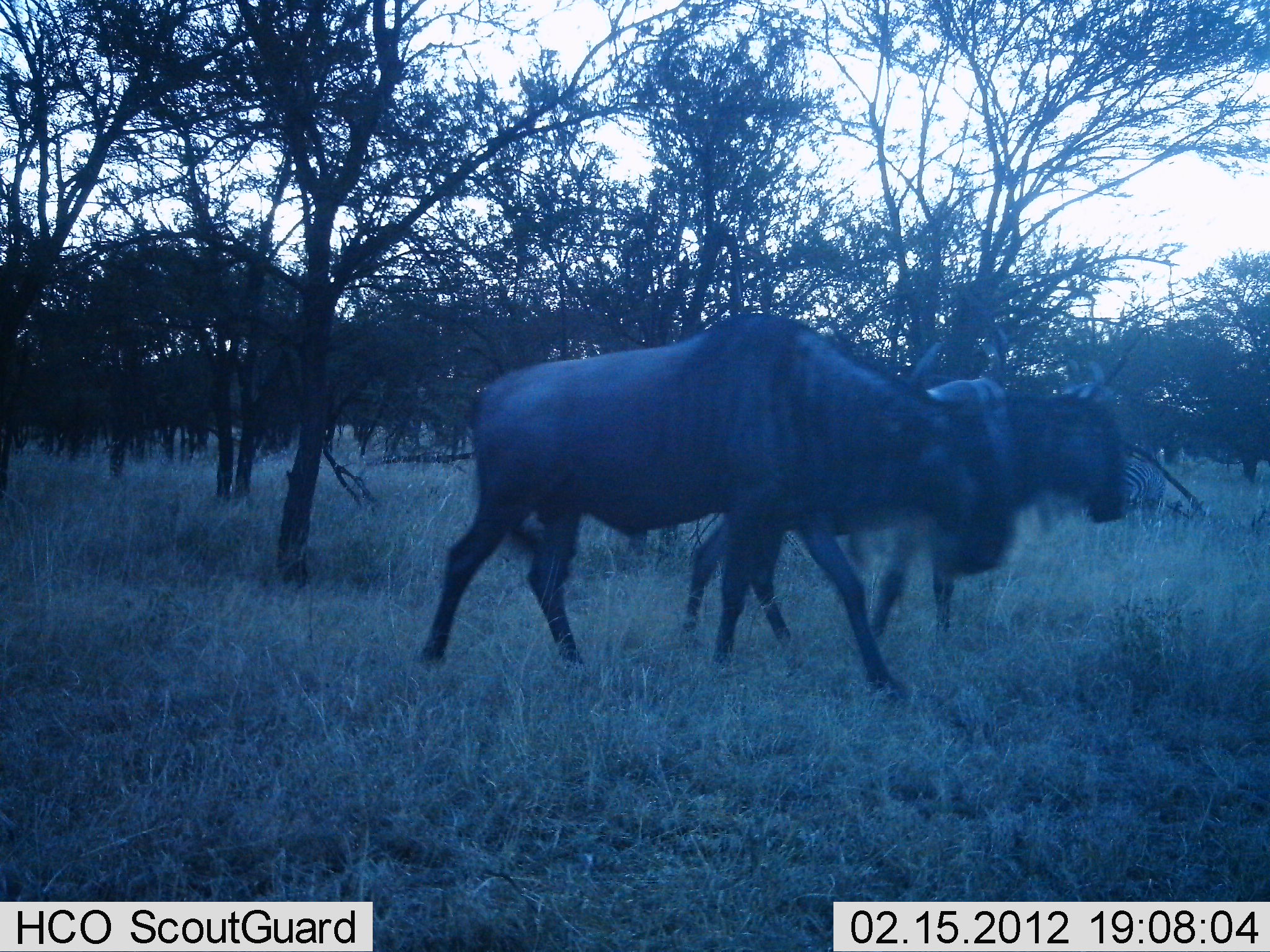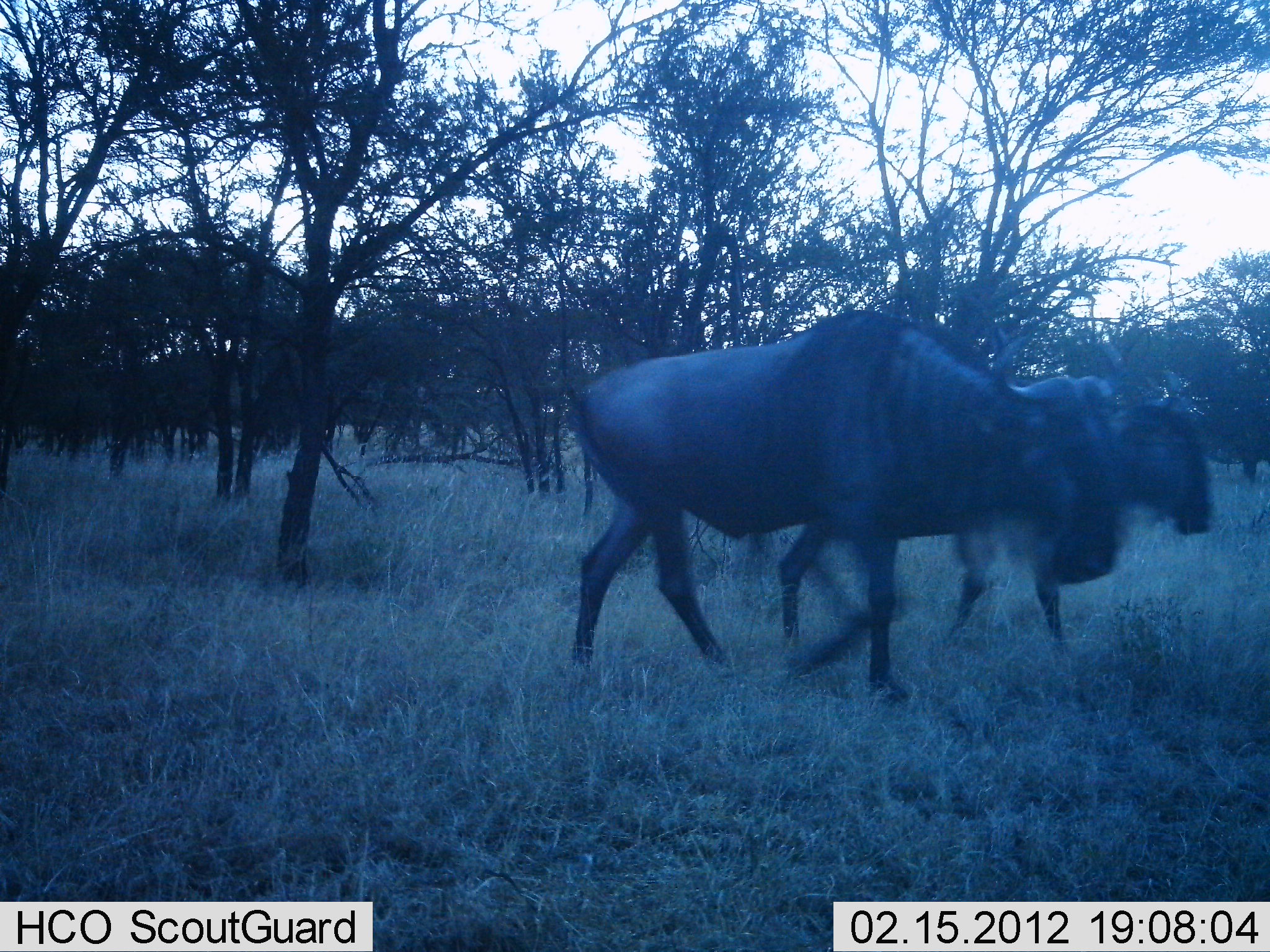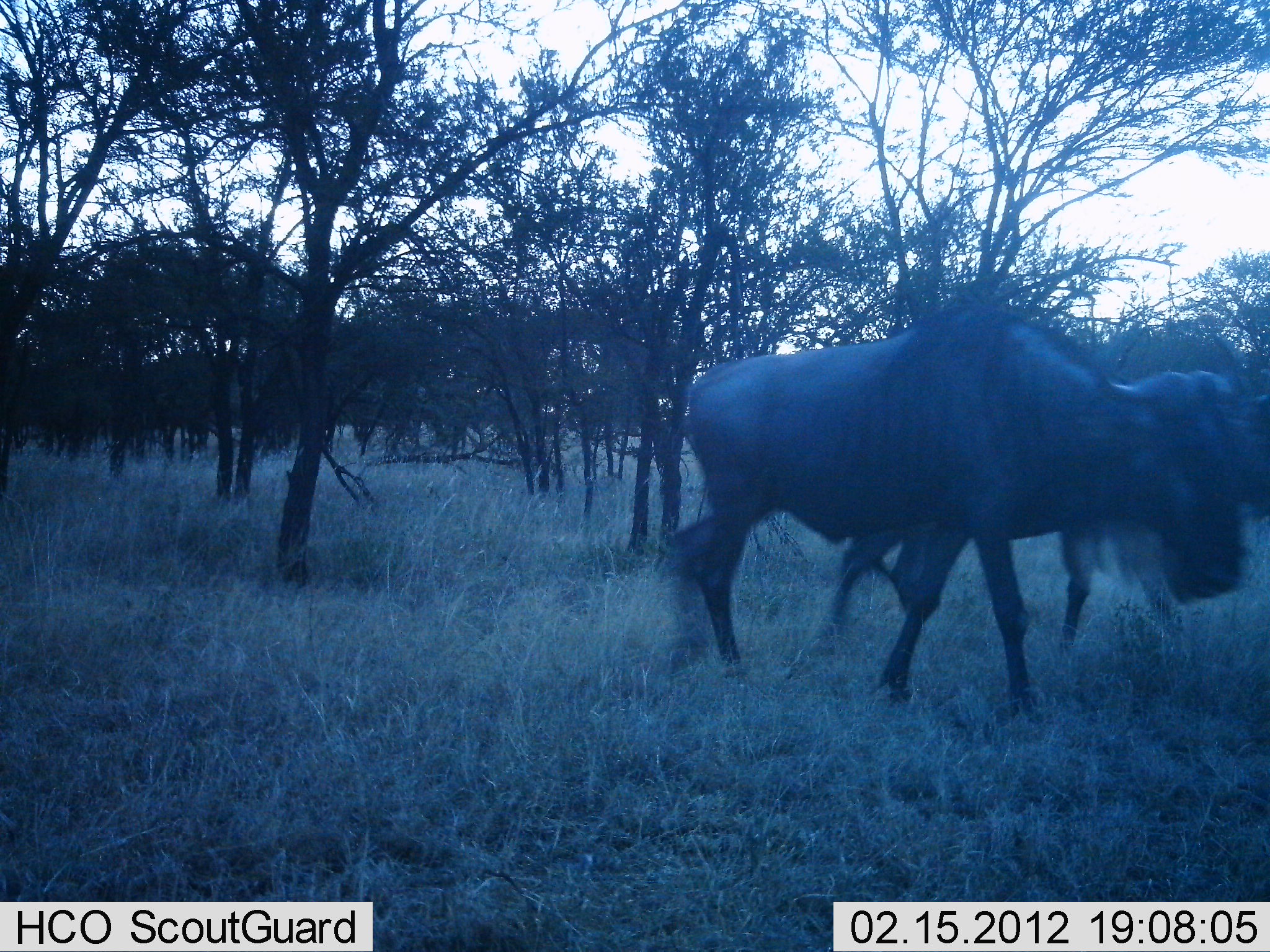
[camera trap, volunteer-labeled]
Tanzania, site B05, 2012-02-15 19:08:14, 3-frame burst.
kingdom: Animalia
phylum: Chordata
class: Mammalia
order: Artiodactyla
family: Bovidae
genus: Connochaetes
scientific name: Connochaetes taurinus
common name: blue wildebeest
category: wildebeest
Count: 2.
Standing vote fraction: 3%.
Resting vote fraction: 0%.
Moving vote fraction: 100%.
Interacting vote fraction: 0%.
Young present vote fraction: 0%.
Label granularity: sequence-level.